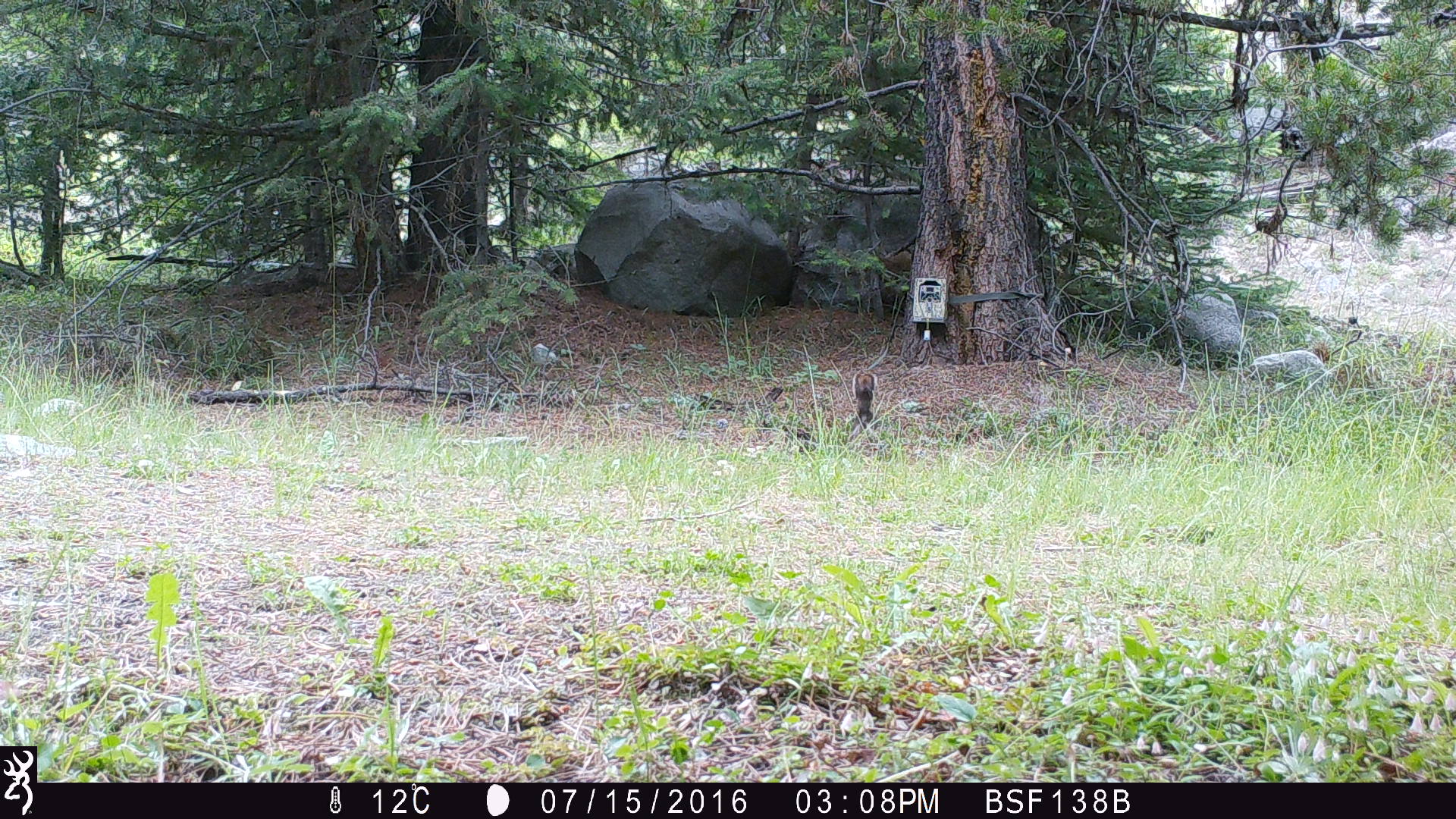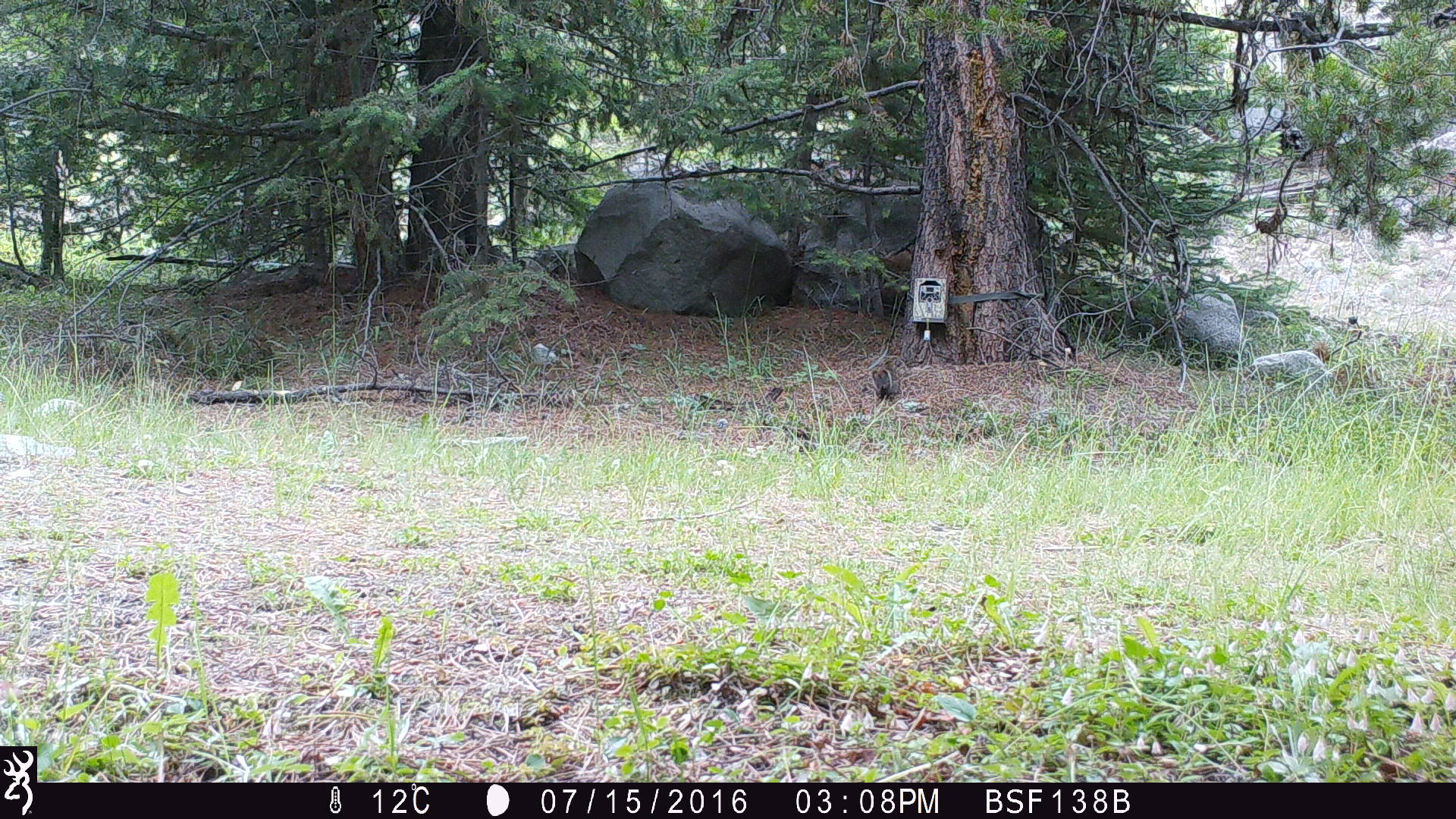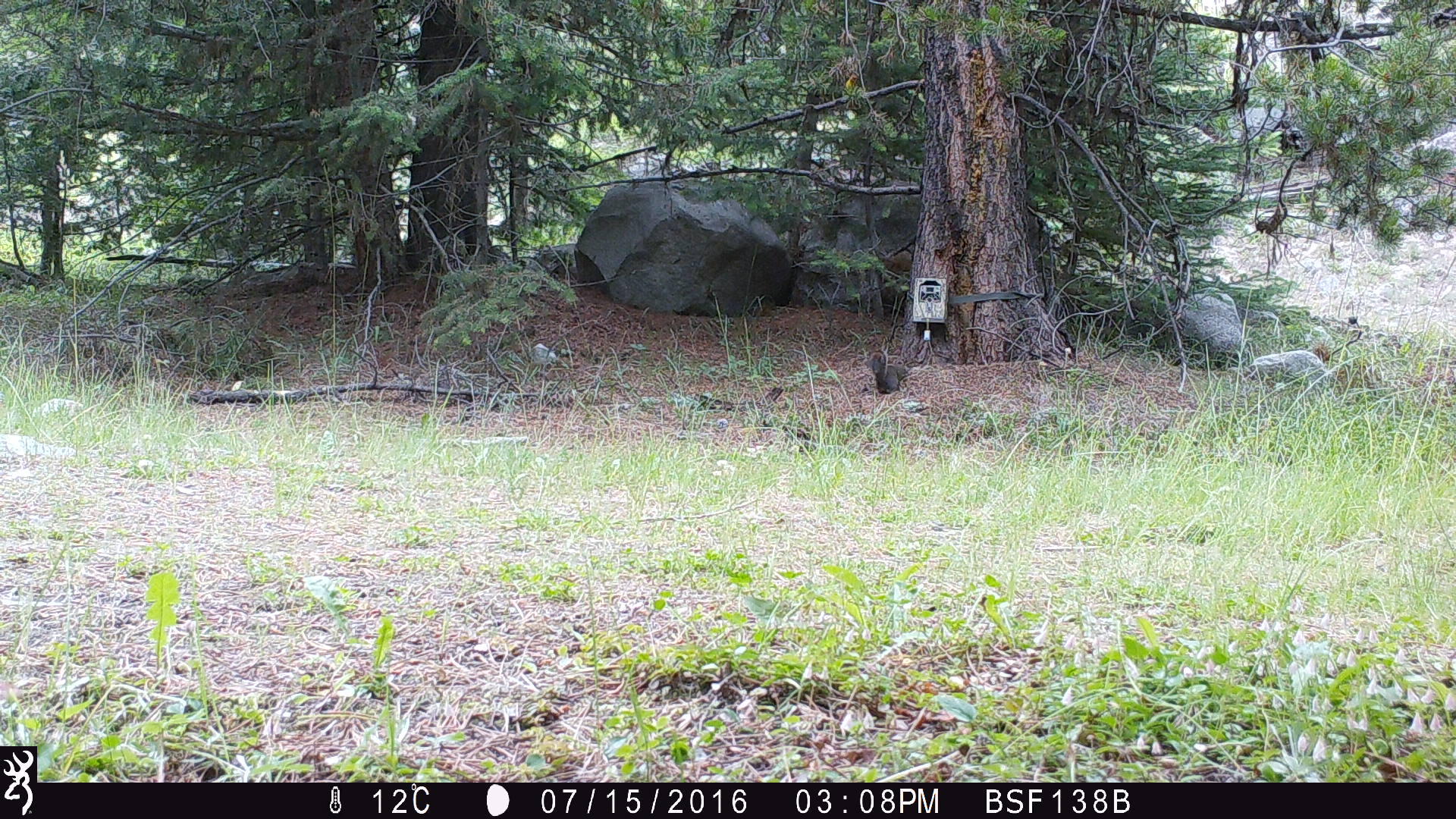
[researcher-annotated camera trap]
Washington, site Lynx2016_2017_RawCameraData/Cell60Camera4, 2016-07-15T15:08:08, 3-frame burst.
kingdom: Animalia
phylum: Chordata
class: Mammalia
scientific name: Mammalia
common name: small mammal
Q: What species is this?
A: Small mammal (Mammalia).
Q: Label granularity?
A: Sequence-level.